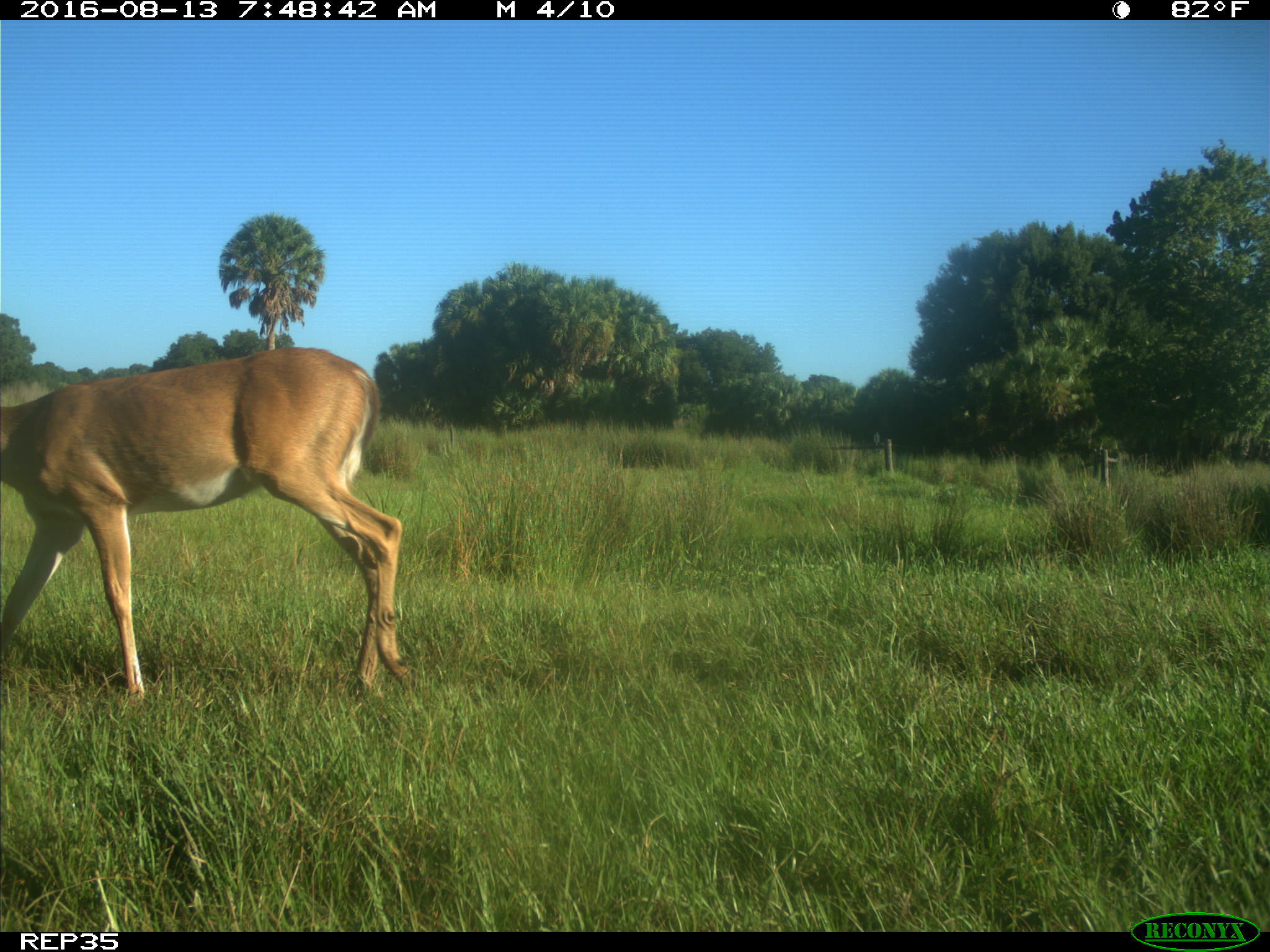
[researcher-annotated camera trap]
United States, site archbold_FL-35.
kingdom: Animalia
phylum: Chordata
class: Mammalia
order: Artiodactyla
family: Cervidae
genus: Odocoileus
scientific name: Odocoileus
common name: deer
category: unidentified deer